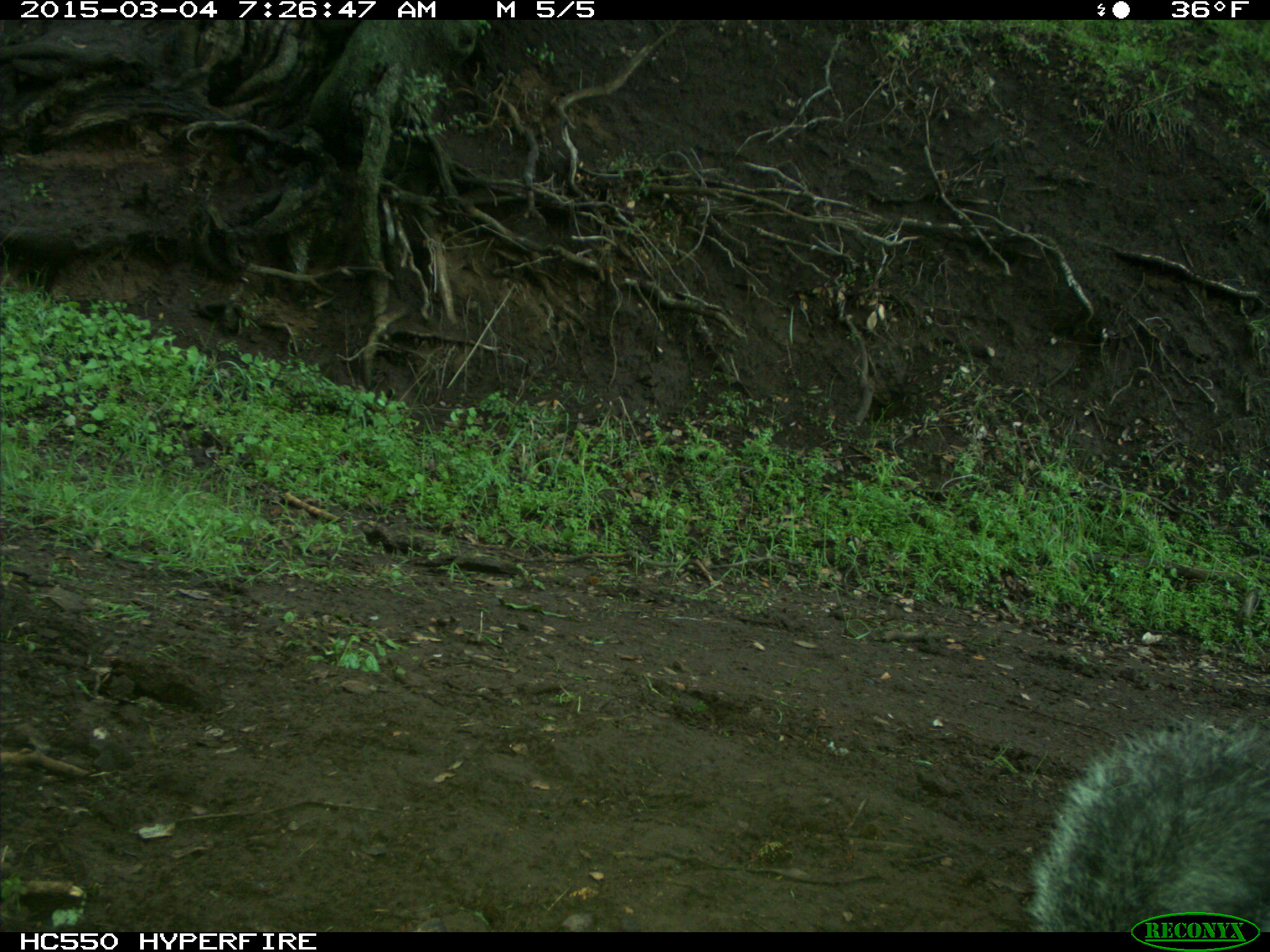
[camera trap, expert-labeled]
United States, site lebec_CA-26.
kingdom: Animalia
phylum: Chordata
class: Mammalia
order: Rodentia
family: Sciuridae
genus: Sciurus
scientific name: Sciurus carolinensis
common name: eastern gray squirrel